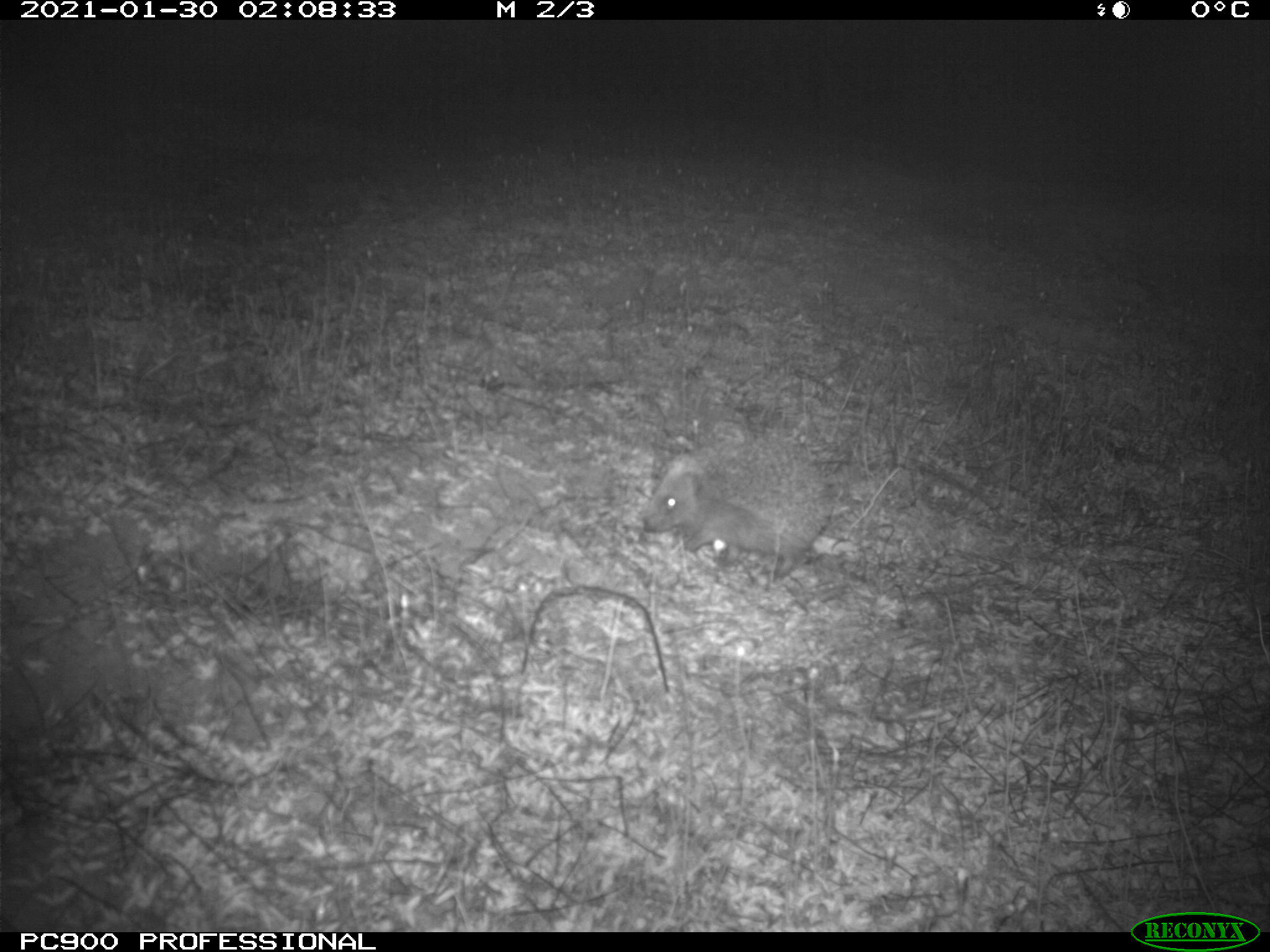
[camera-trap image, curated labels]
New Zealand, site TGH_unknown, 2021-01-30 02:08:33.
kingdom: Animalia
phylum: Chordata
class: Mammalia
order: Eulipotyphla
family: Erinaceidae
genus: Erinaceus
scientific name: Erinaceus europaeus europaeus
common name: european hedgehog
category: hedgehog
Hedgehog (european hedgehog) (Erinaceus europaeus europaeus).